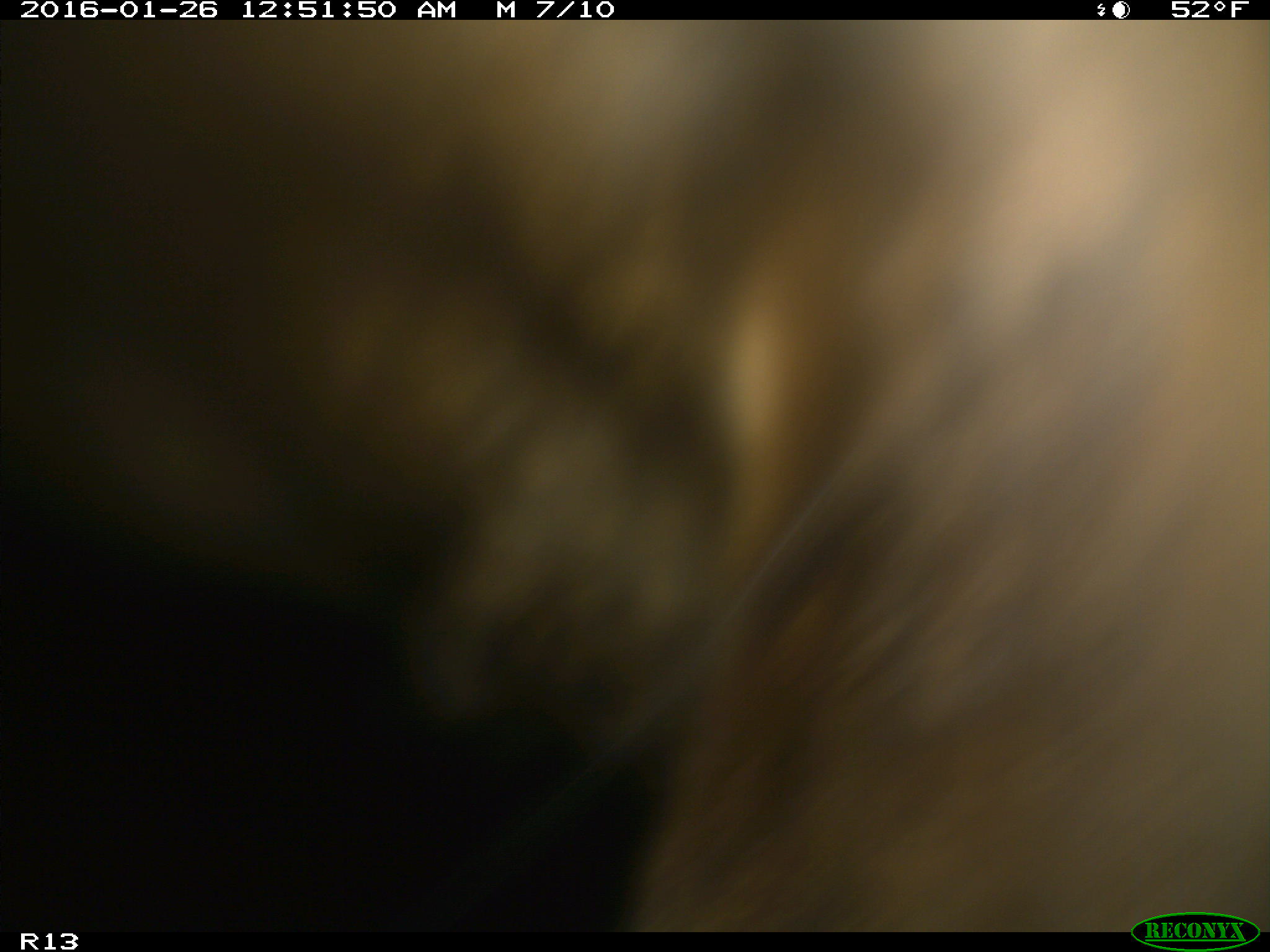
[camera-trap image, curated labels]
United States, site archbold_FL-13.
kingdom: Animalia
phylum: Chordata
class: Mammalia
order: Artiodactyla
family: Bovidae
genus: Bos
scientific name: Bos taurus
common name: domestic cow